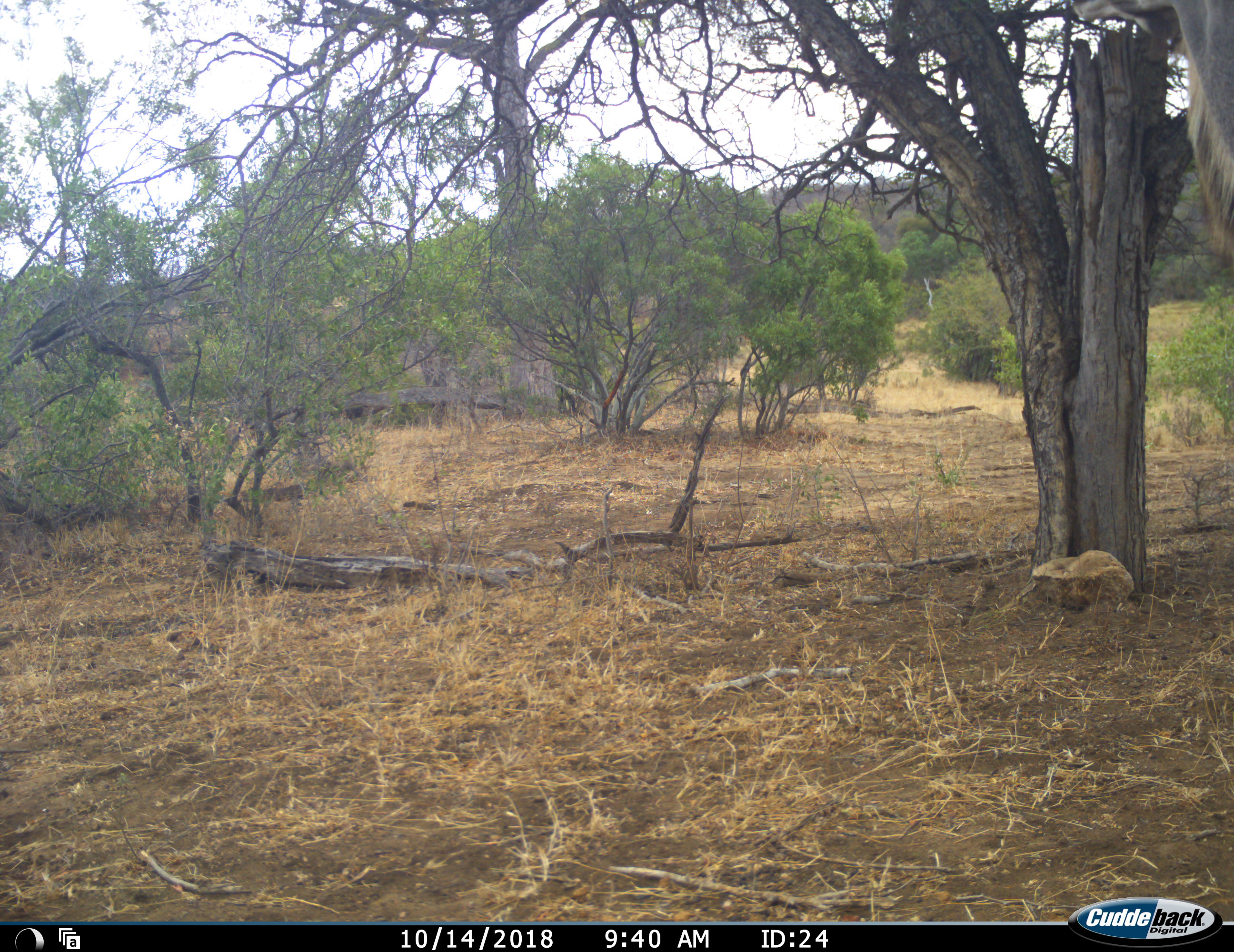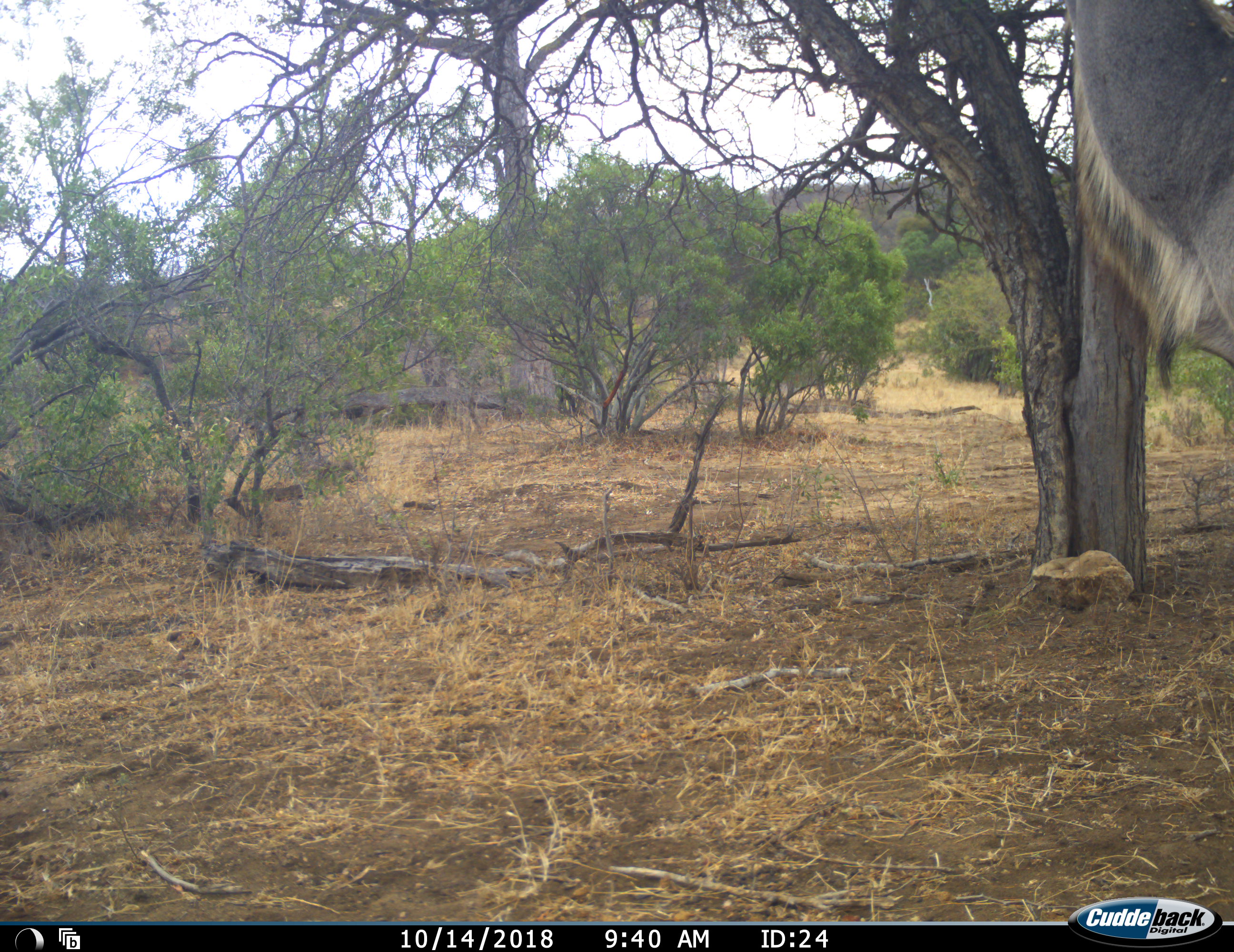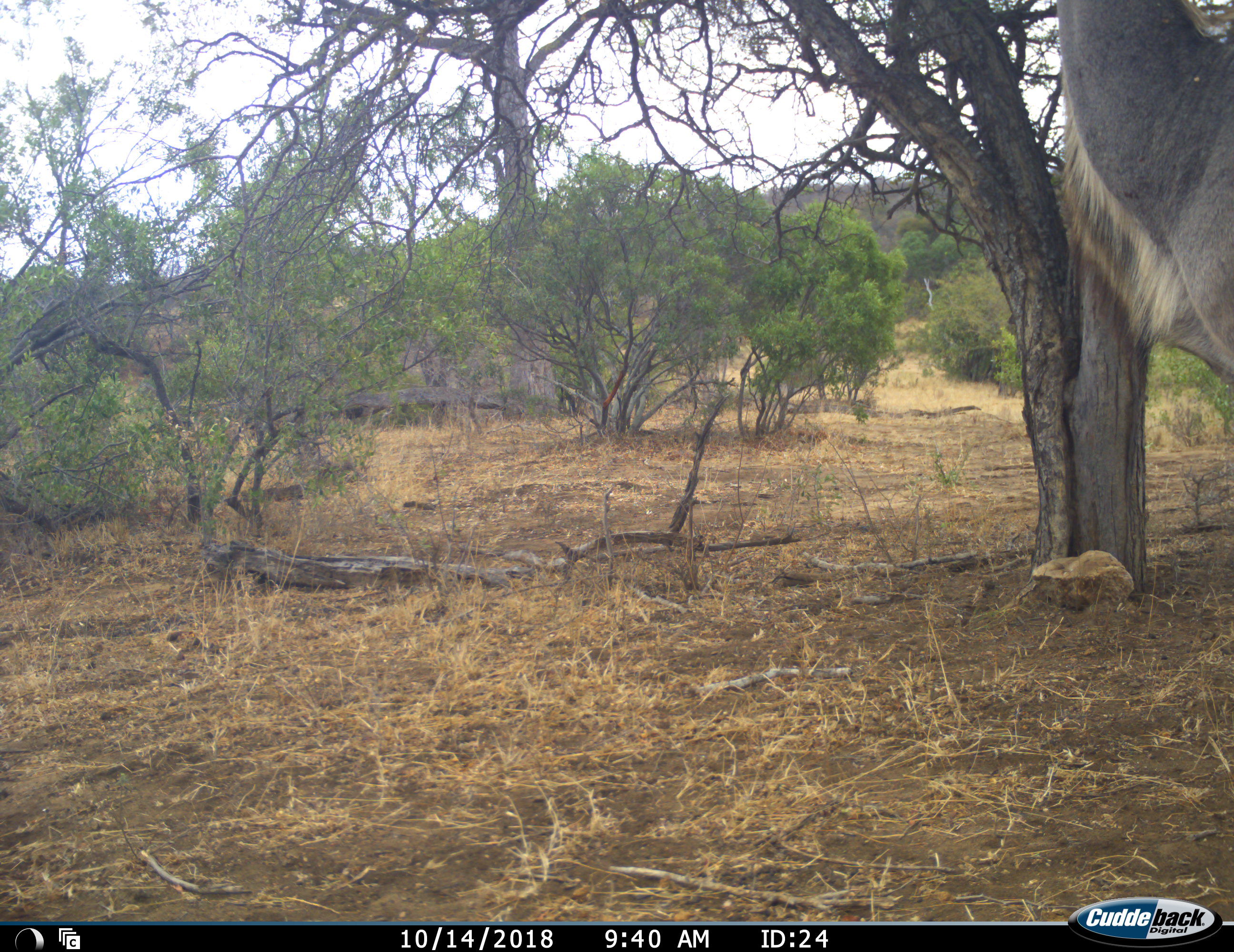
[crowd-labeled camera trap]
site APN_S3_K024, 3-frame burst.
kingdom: Animalia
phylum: Chordata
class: Mammalia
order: Artiodactyla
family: Bovidae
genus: Tragelaphus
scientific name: Tragelaphus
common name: kudu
Kudu (Tragelaphus), count 1. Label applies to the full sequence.